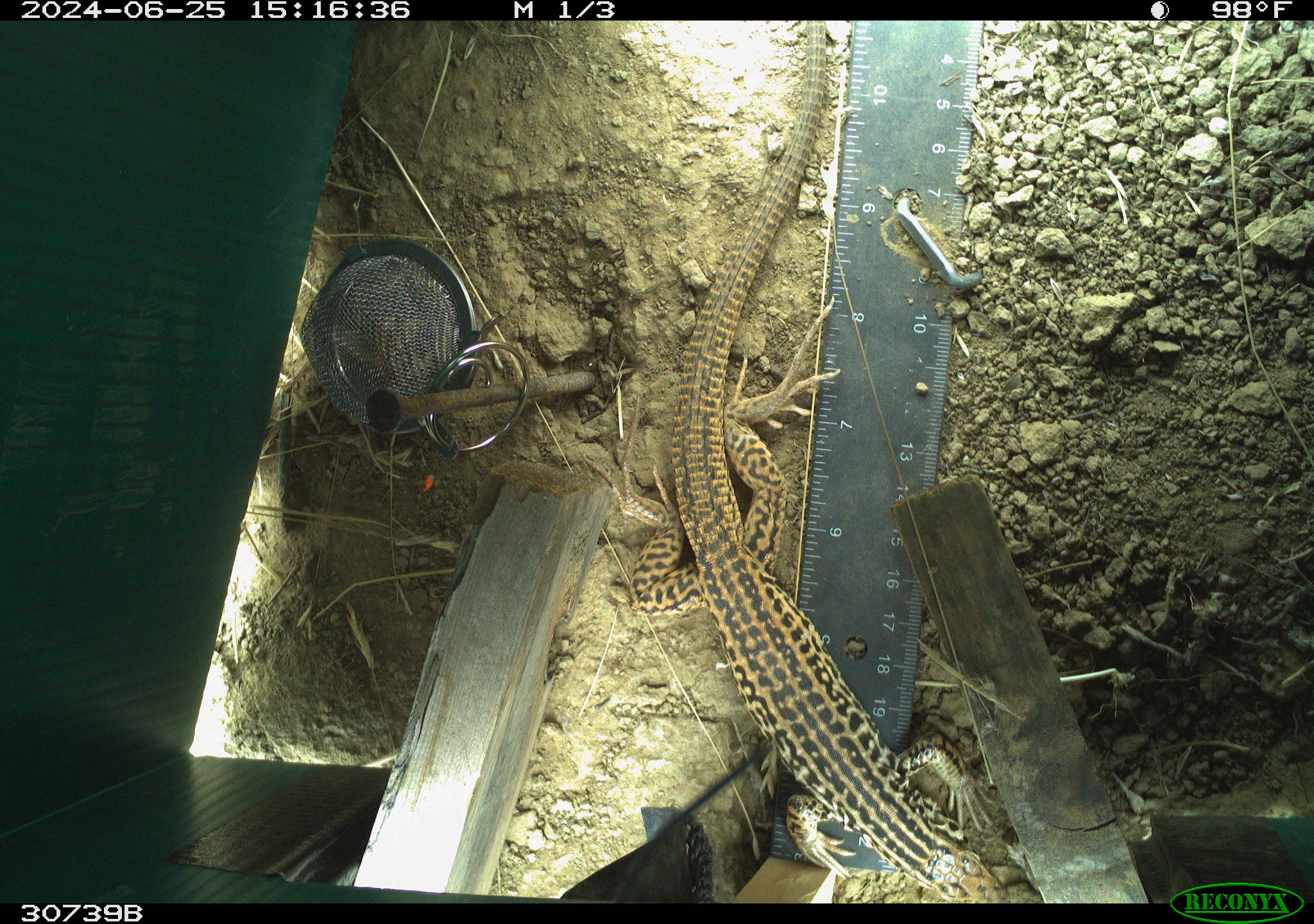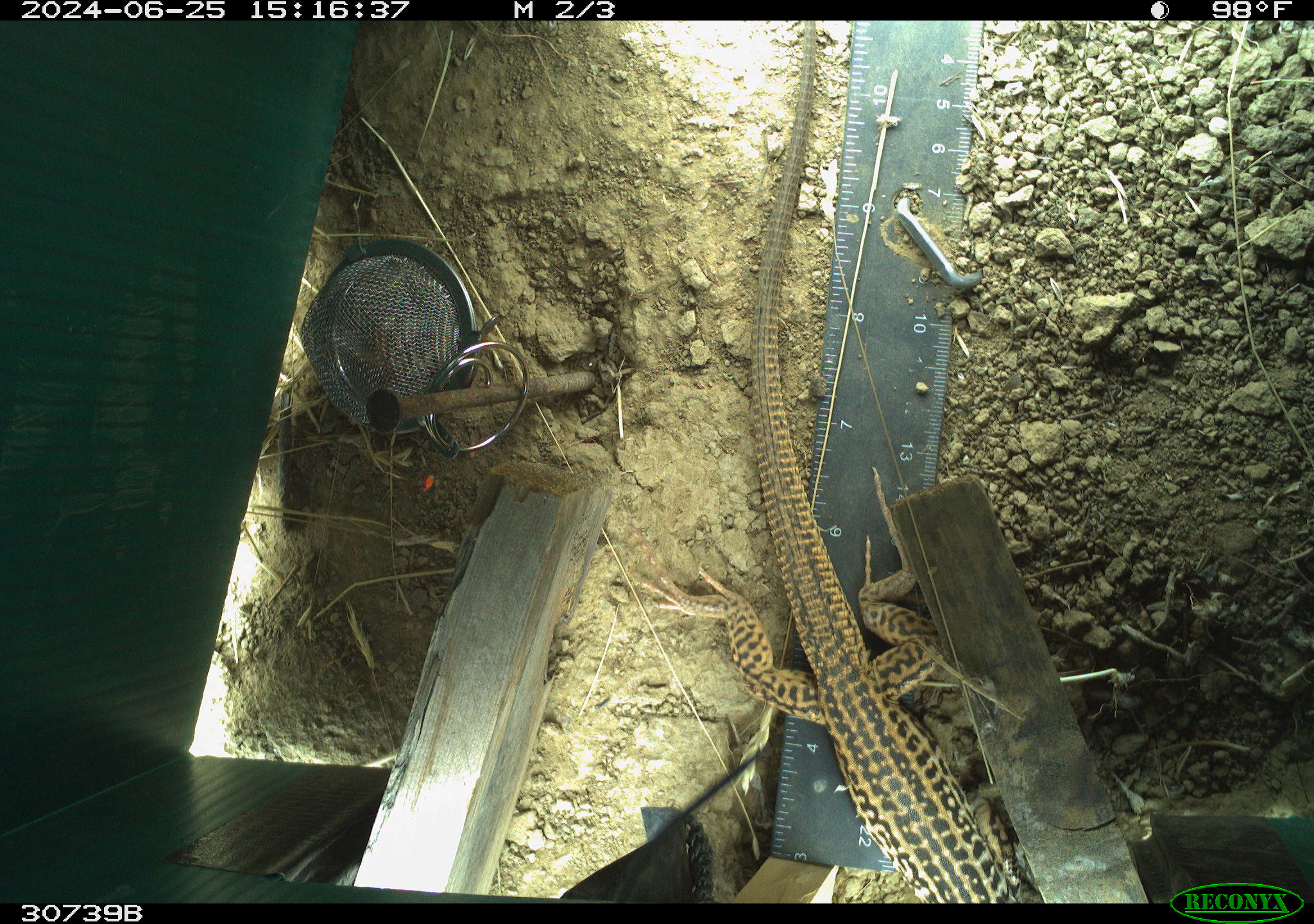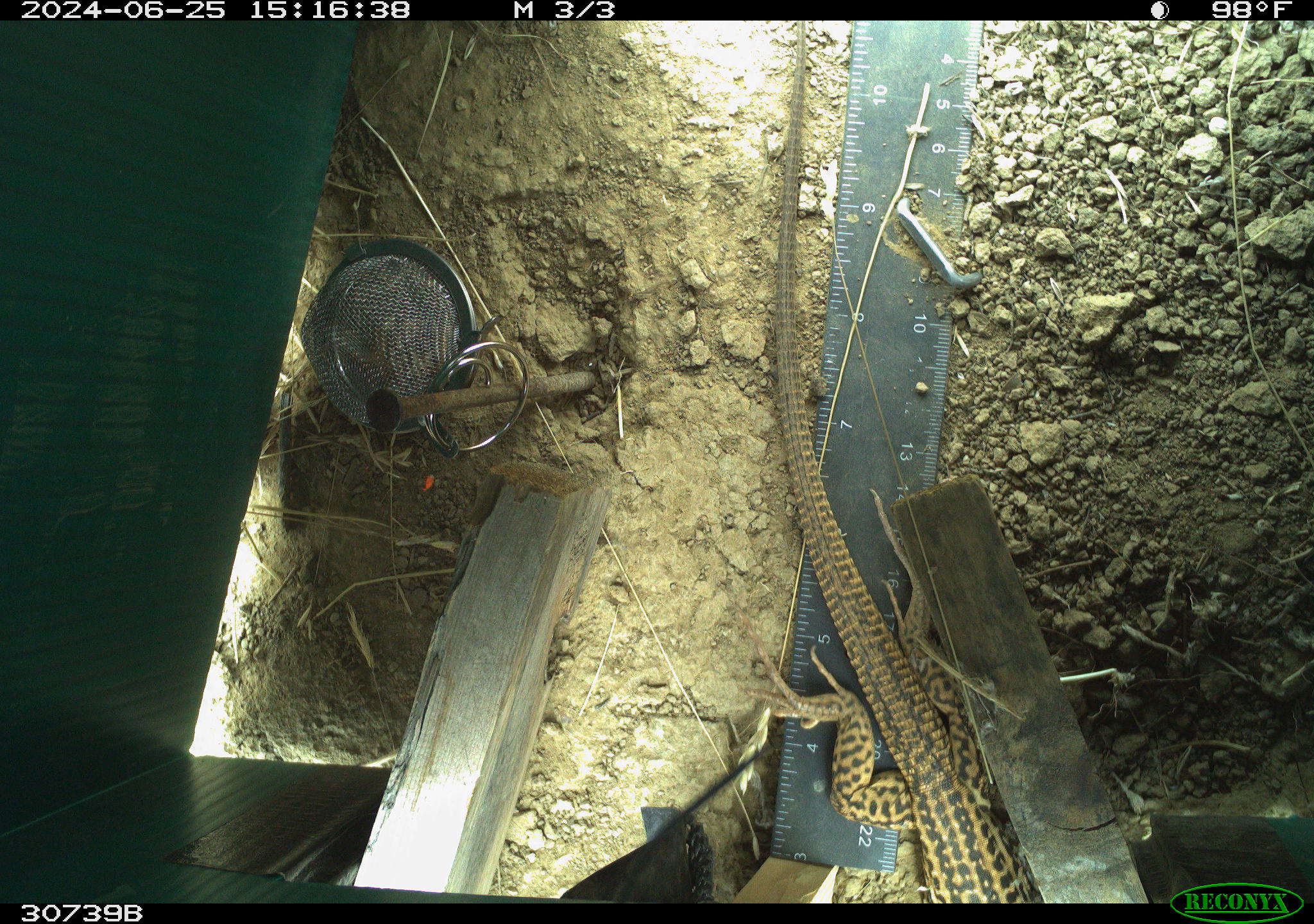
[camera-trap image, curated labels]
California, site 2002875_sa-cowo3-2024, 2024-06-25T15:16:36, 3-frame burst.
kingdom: Animalia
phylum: Chordata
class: Reptilia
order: Squamata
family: Teiidae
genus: Aspidoscelis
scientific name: Aspidoscelis tigris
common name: western whiptail